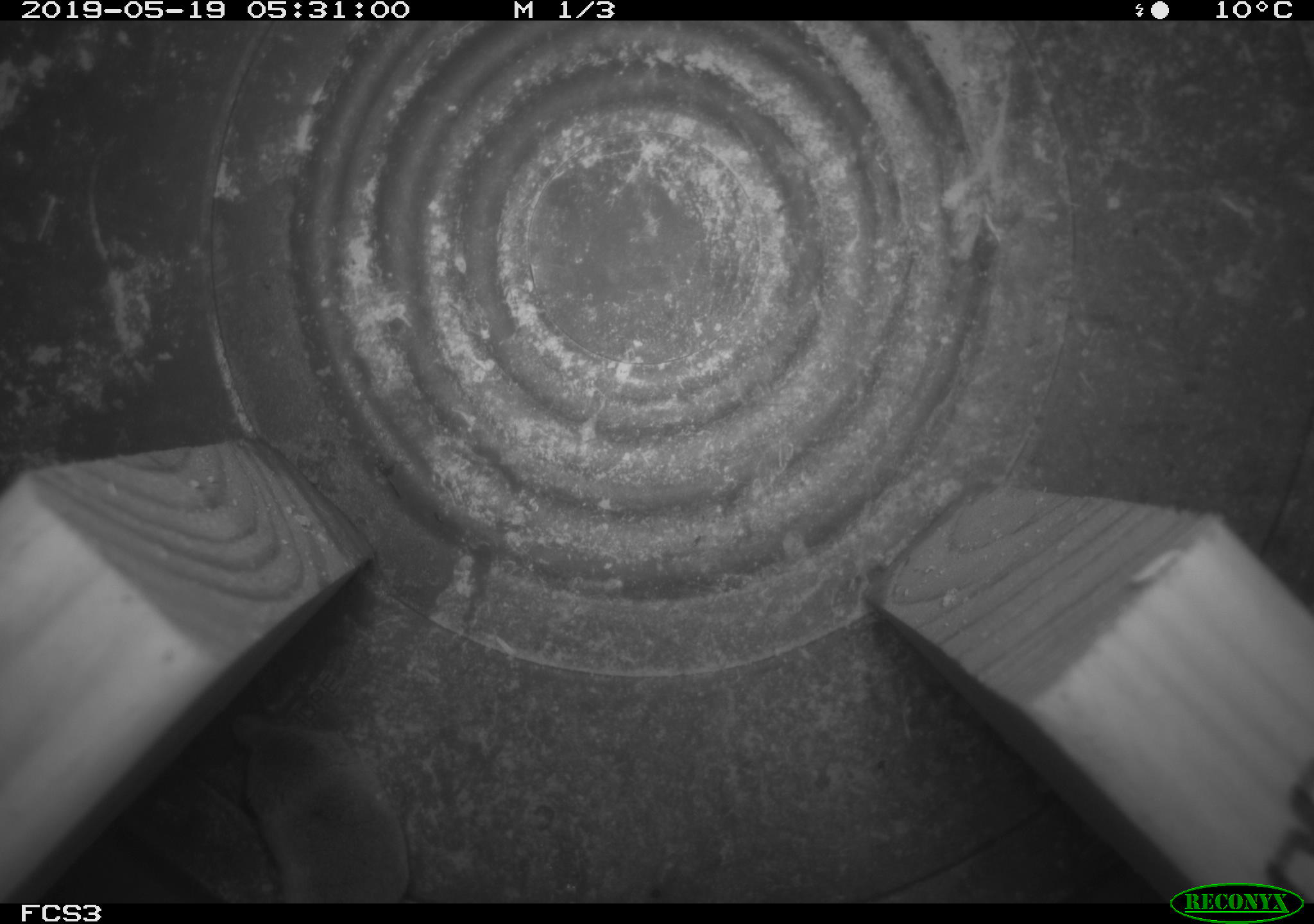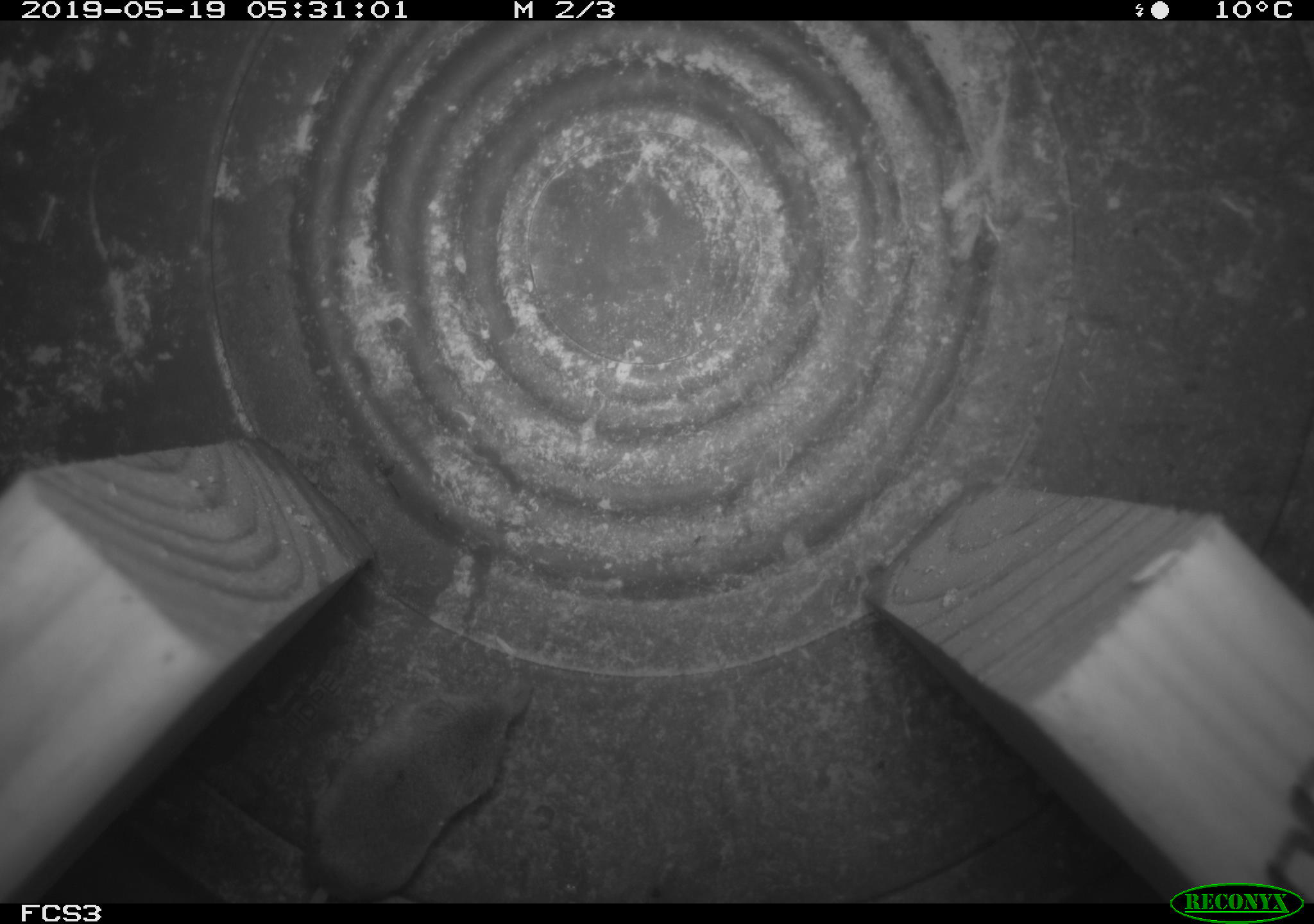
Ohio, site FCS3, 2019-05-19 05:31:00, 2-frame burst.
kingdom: Animalia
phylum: Chordata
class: Mammalia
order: Eulipotyphla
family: Soricidae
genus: Sorex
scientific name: Sorex cinereus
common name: masked shrew